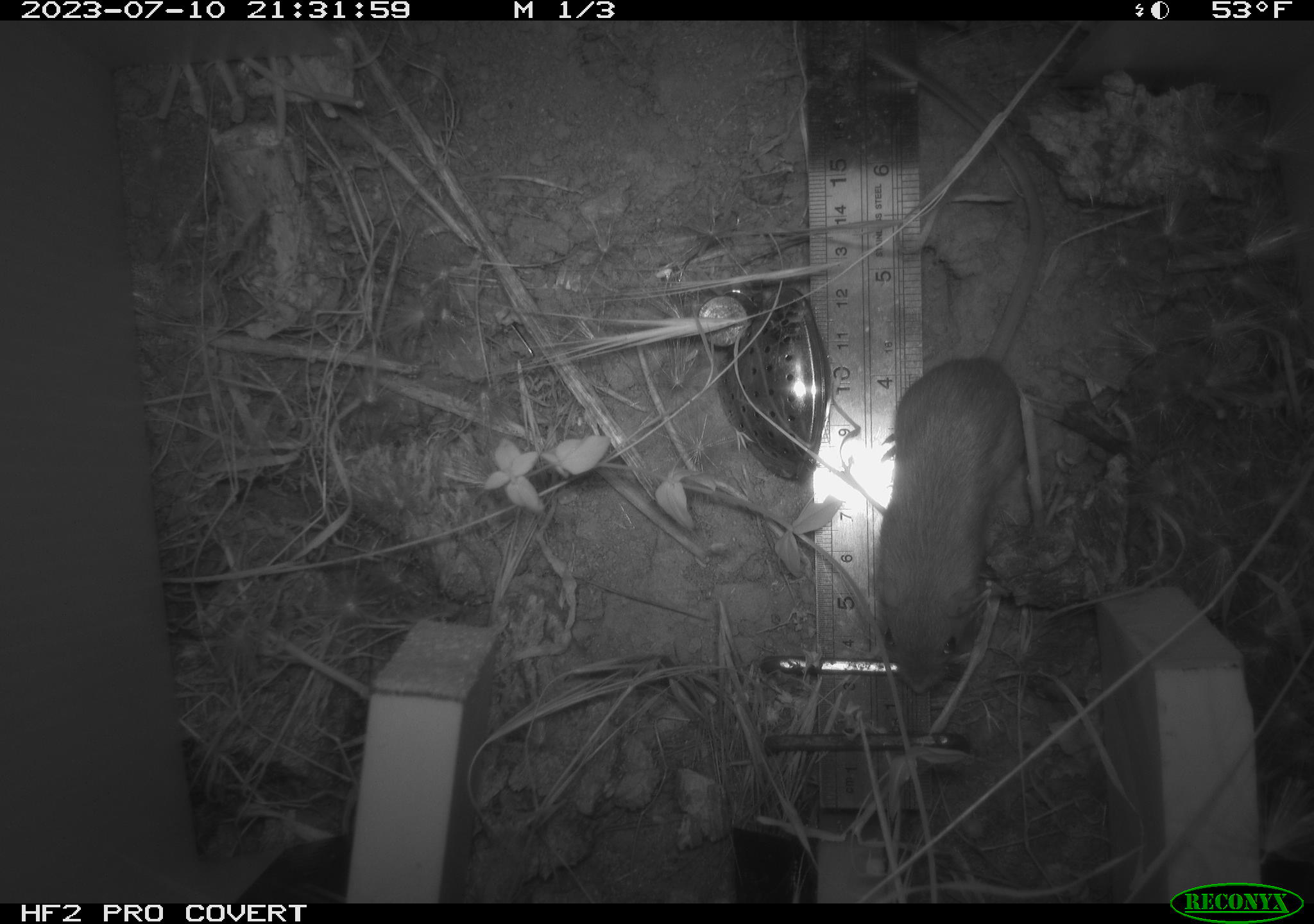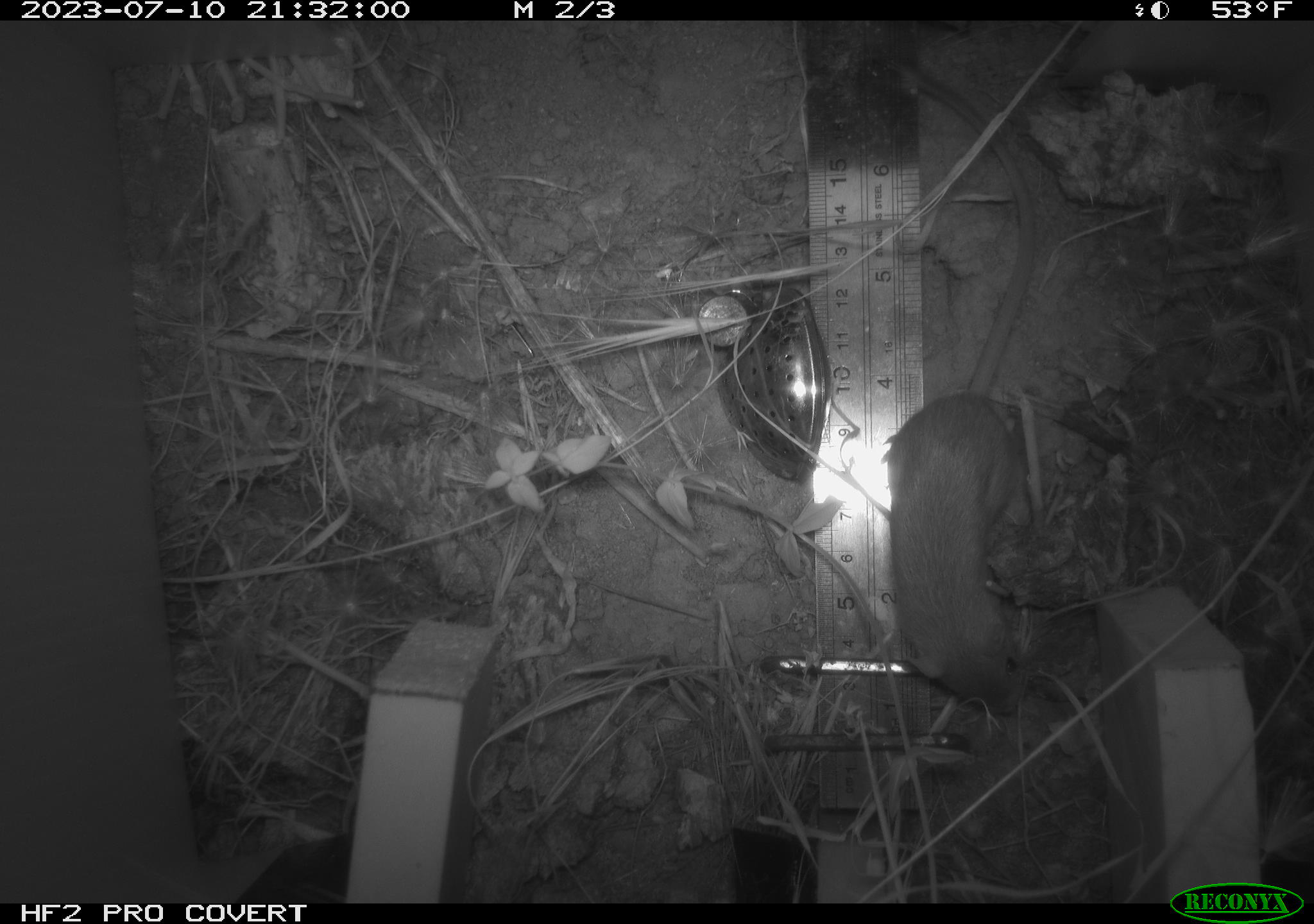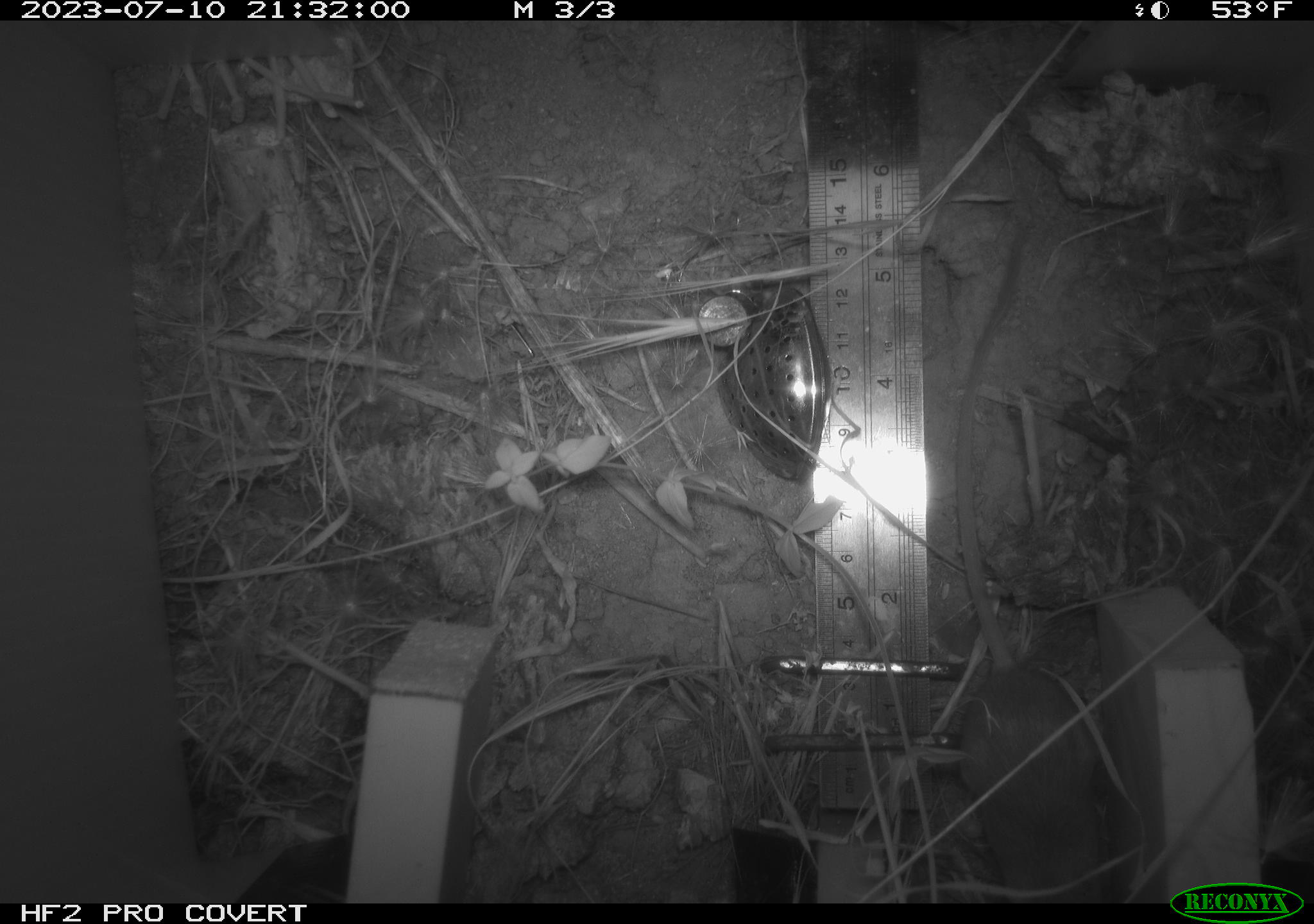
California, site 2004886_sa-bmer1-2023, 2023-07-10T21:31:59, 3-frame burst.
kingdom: Animalia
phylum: Chordata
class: Mammalia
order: Rodentia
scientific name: Rodentia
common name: mouse species